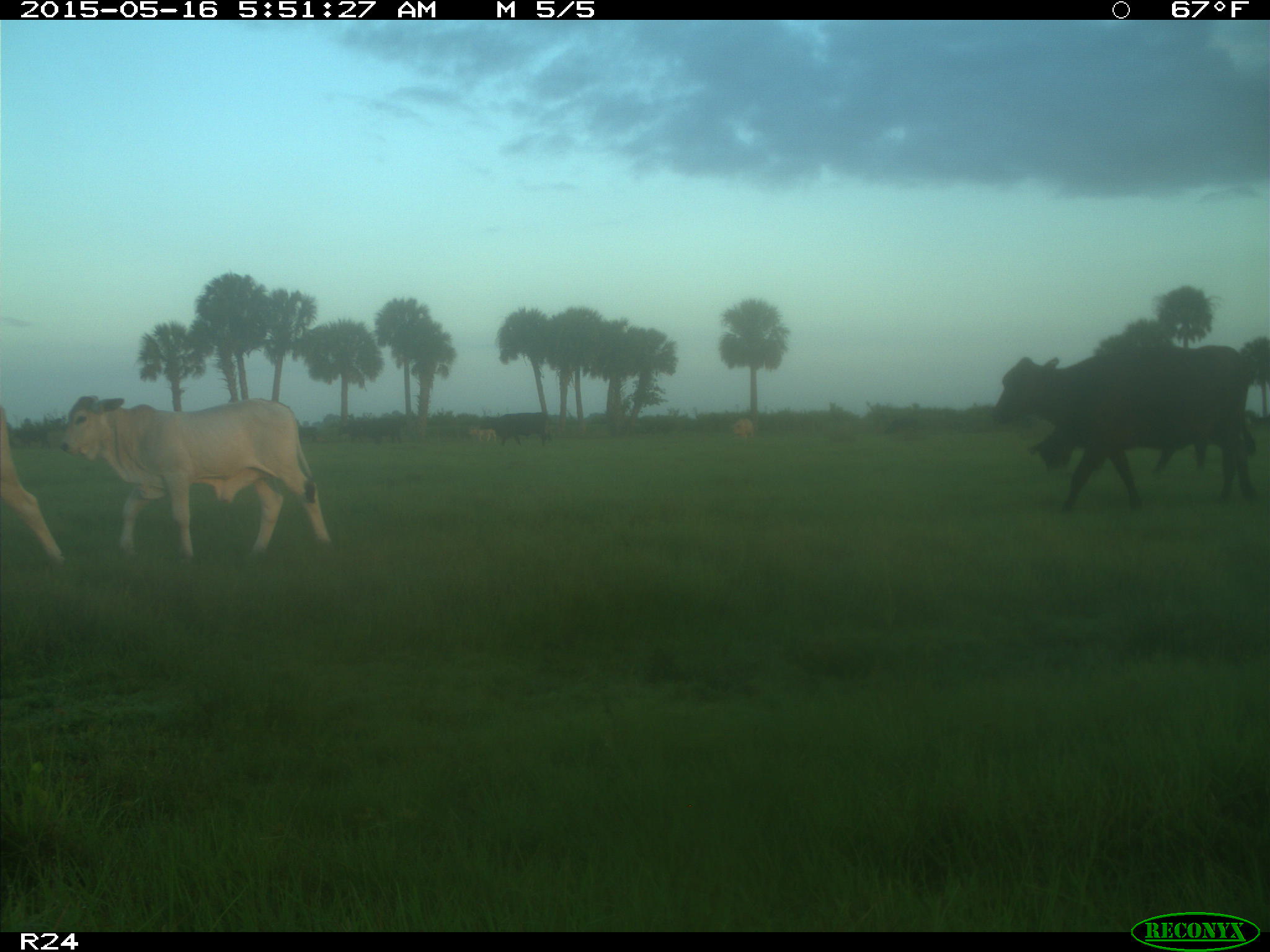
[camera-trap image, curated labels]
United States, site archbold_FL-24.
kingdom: Animalia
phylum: Chordata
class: Mammalia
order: Artiodactyla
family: Bovidae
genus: Bos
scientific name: Bos taurus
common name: domestic cow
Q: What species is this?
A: Bos taurus (domestic cow).